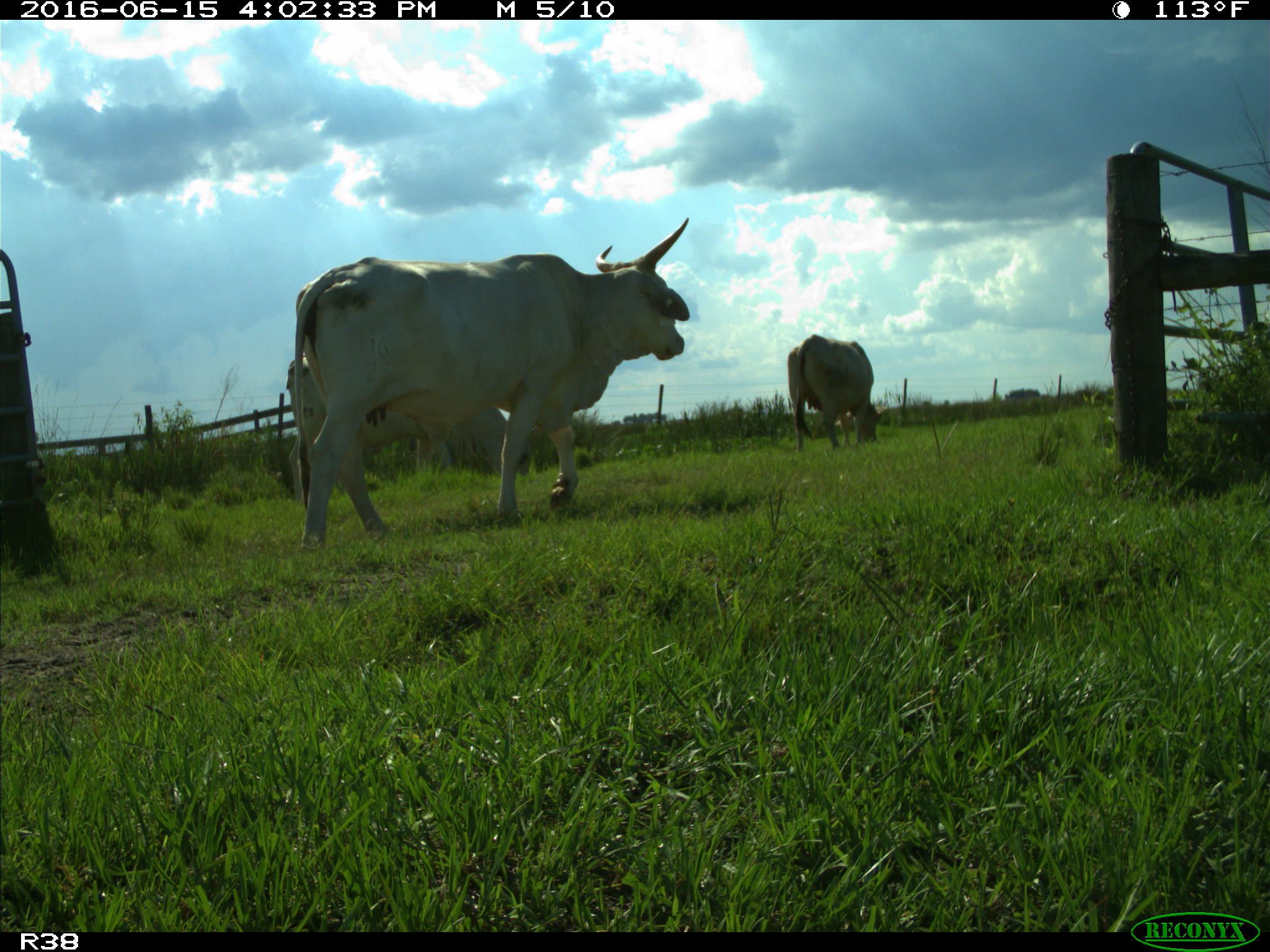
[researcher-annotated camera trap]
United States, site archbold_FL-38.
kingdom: Animalia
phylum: Chordata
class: Mammalia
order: Artiodactyla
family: Bovidae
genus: Bos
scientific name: Bos taurus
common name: domestic cow